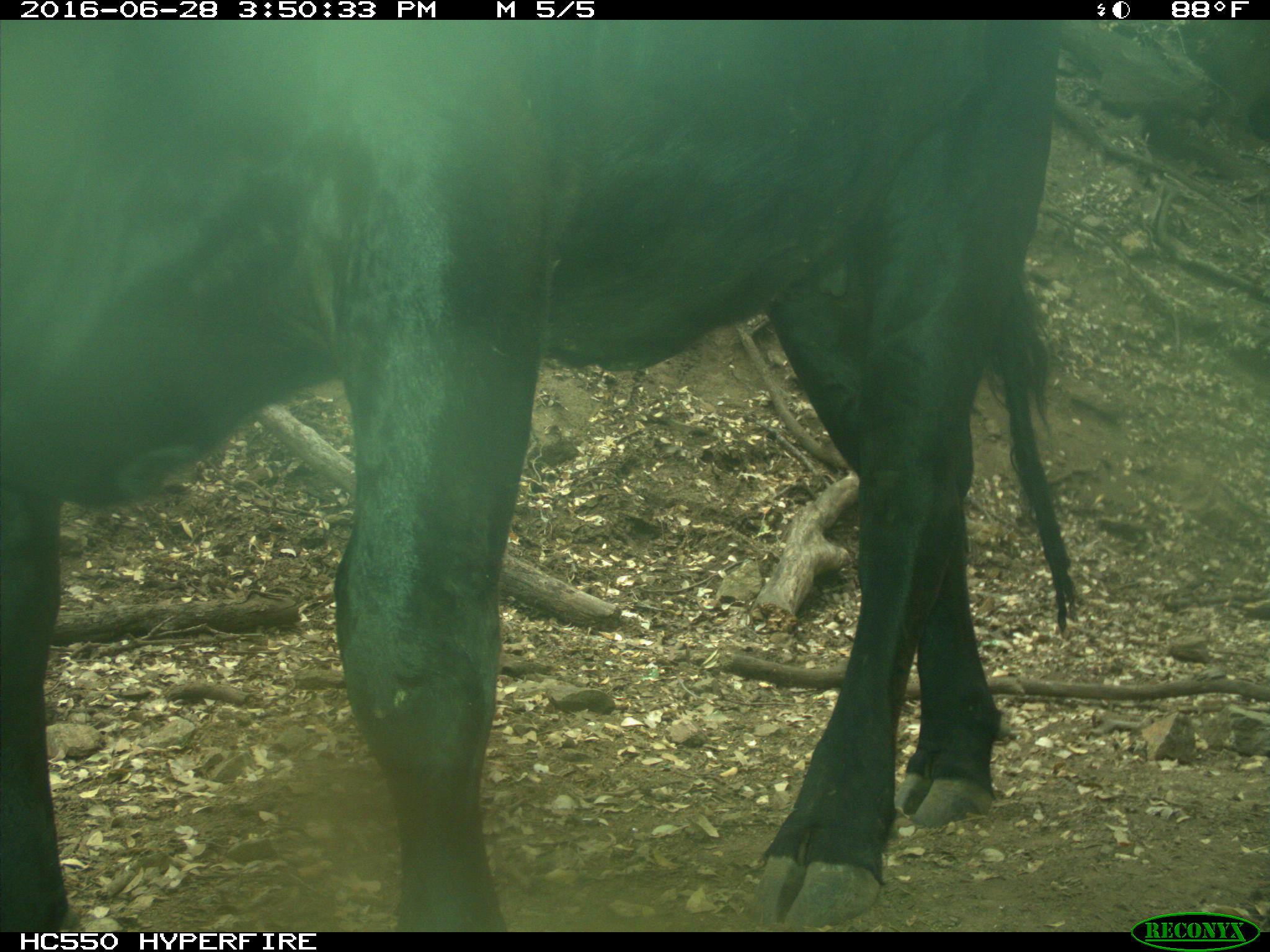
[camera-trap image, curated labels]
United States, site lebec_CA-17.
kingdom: Animalia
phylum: Chordata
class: Mammalia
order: Artiodactyla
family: Bovidae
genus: Bos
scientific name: Bos taurus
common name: domestic cow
Bos taurus (domestic cow).